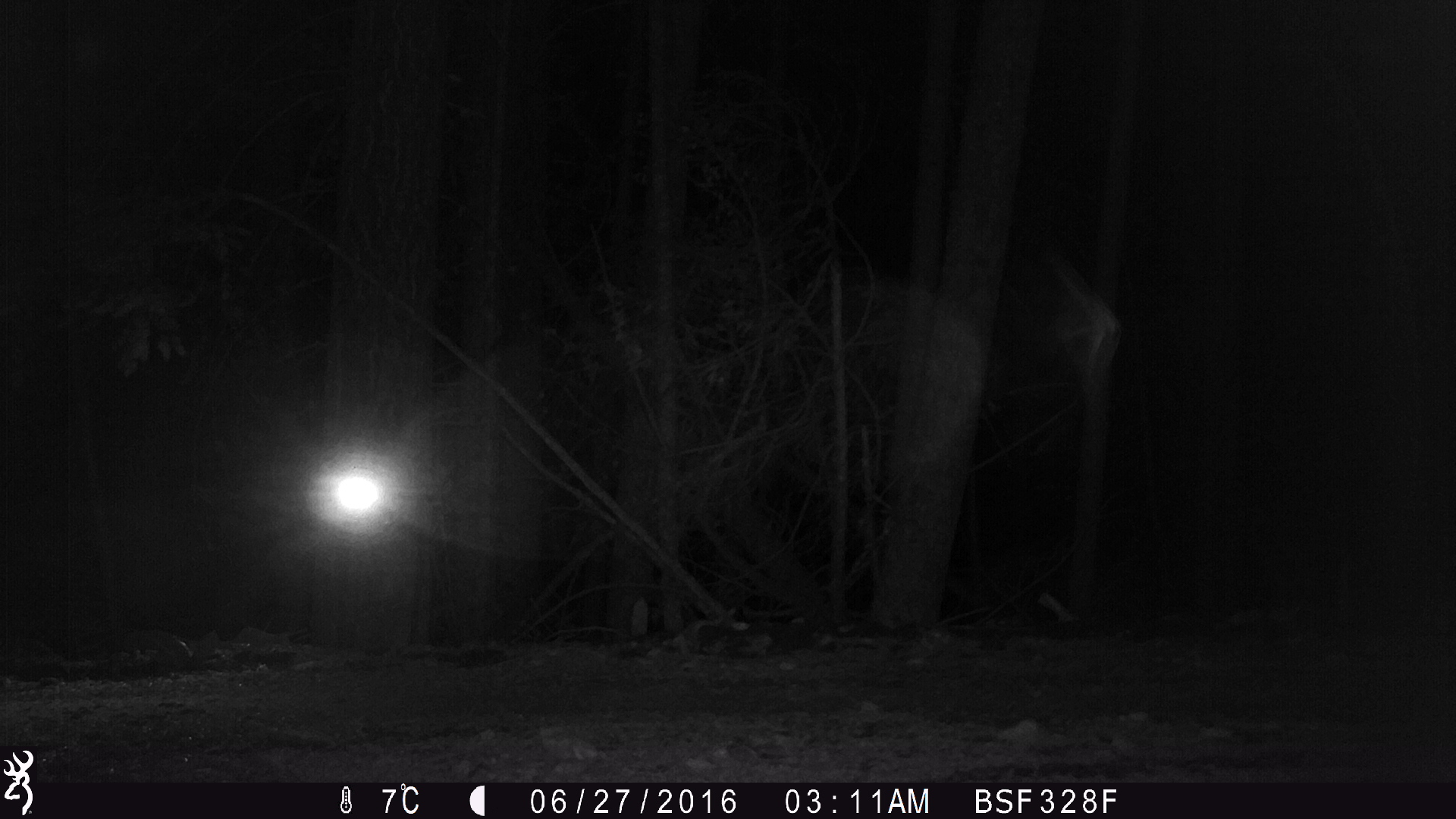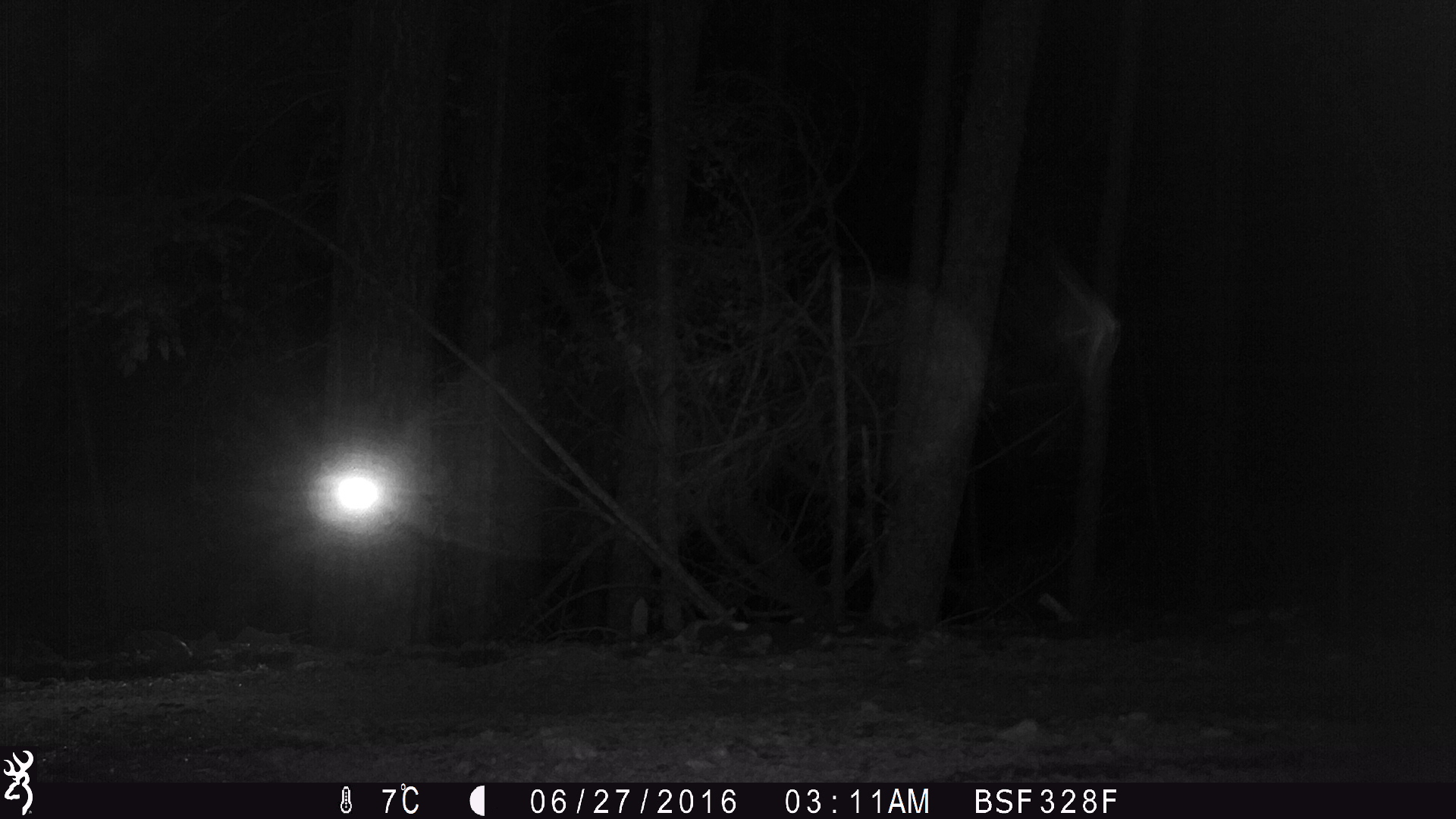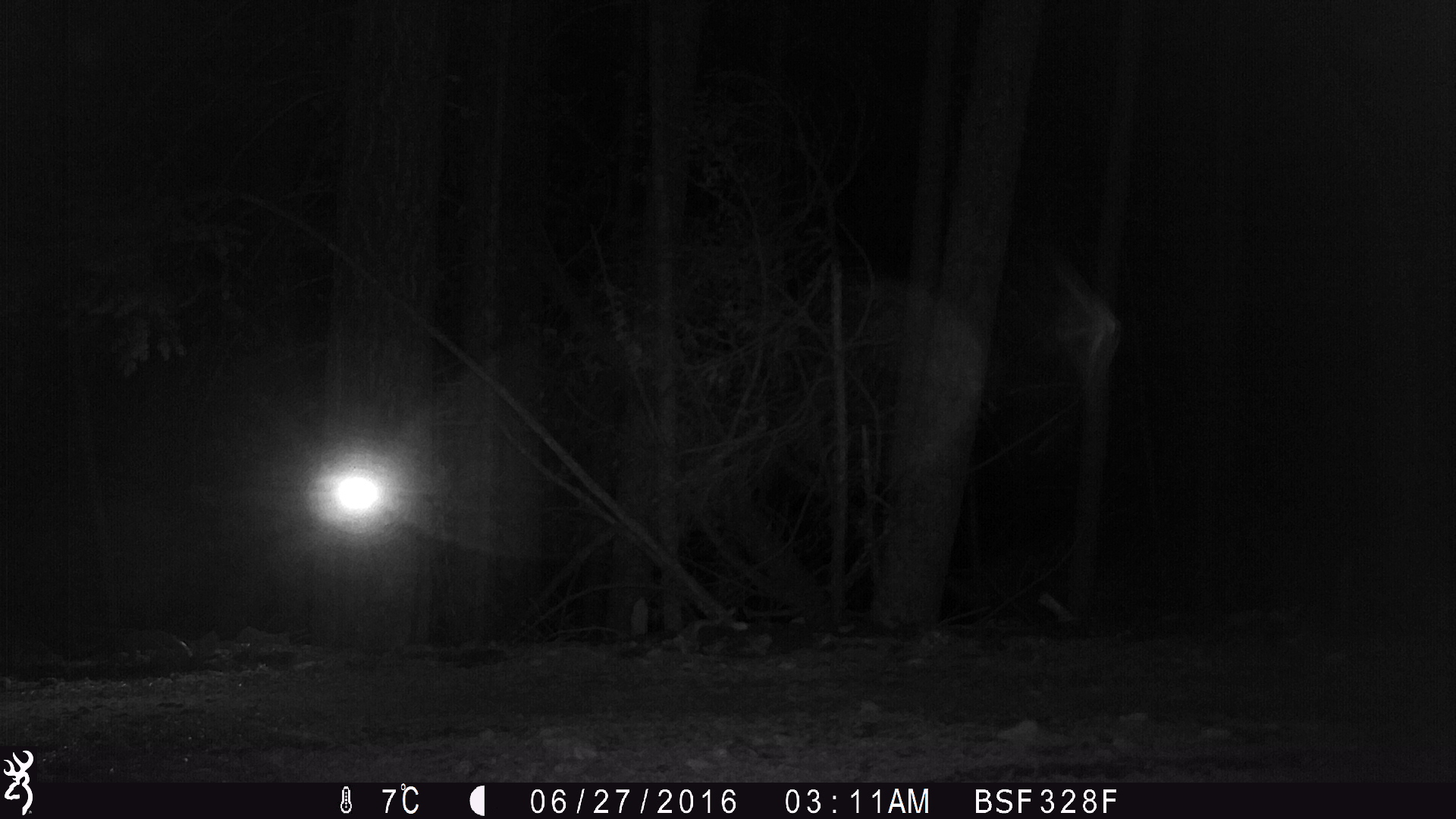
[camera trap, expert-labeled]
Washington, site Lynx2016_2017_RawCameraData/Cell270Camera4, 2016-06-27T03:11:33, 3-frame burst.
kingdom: Animalia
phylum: Chordata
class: Mammalia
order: Artiodactyla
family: Cervidae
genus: Odocoileus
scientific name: Odocoileus hemionus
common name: mule deer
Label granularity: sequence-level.